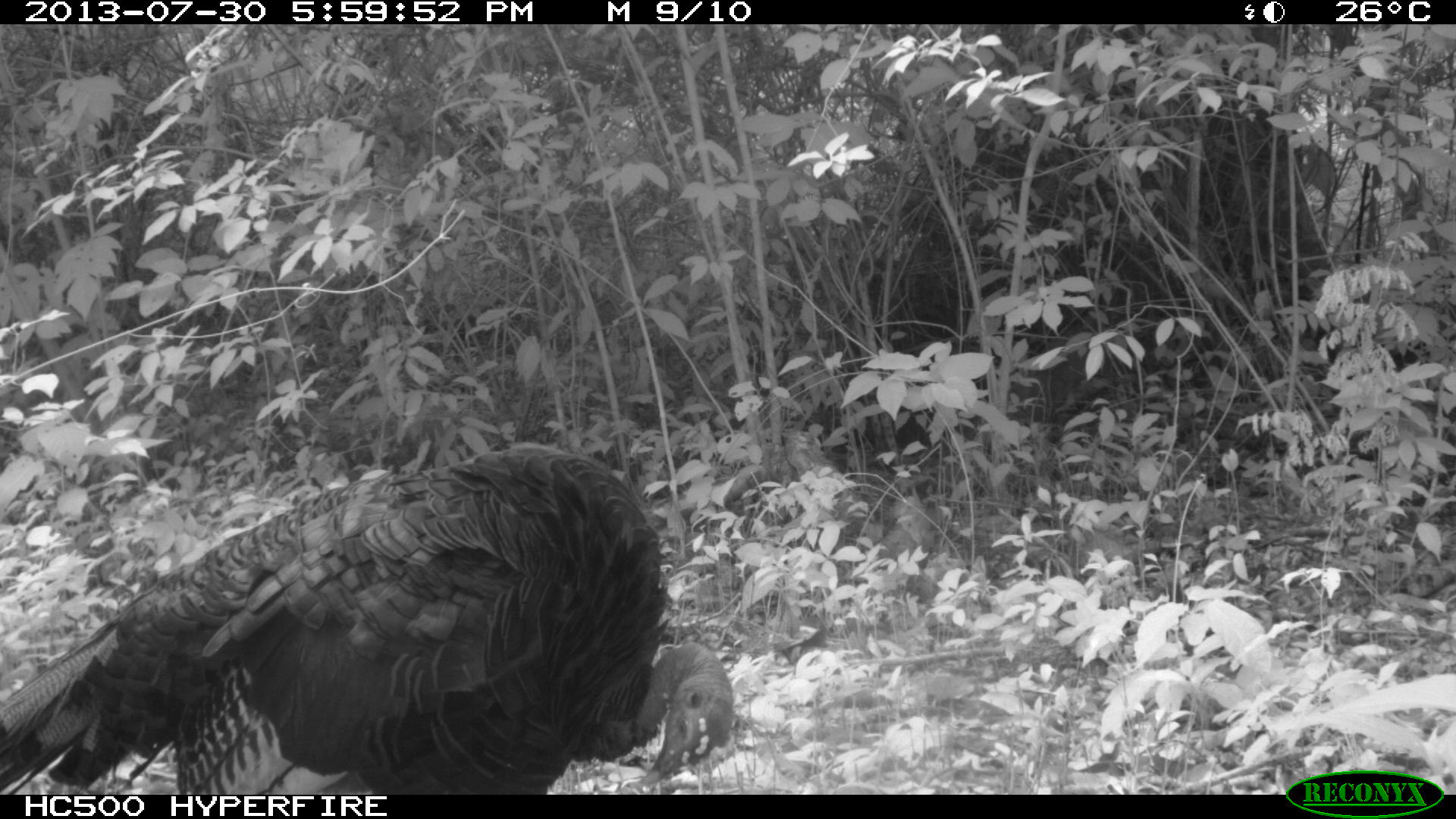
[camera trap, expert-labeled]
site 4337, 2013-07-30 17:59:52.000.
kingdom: Animalia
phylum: Chordata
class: Aves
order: Galliformes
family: Phasianidae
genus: Meleagris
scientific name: Meleagris ocellata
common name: ocellated turkey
Meleagris ocellata (ocellated turkey), count 1.